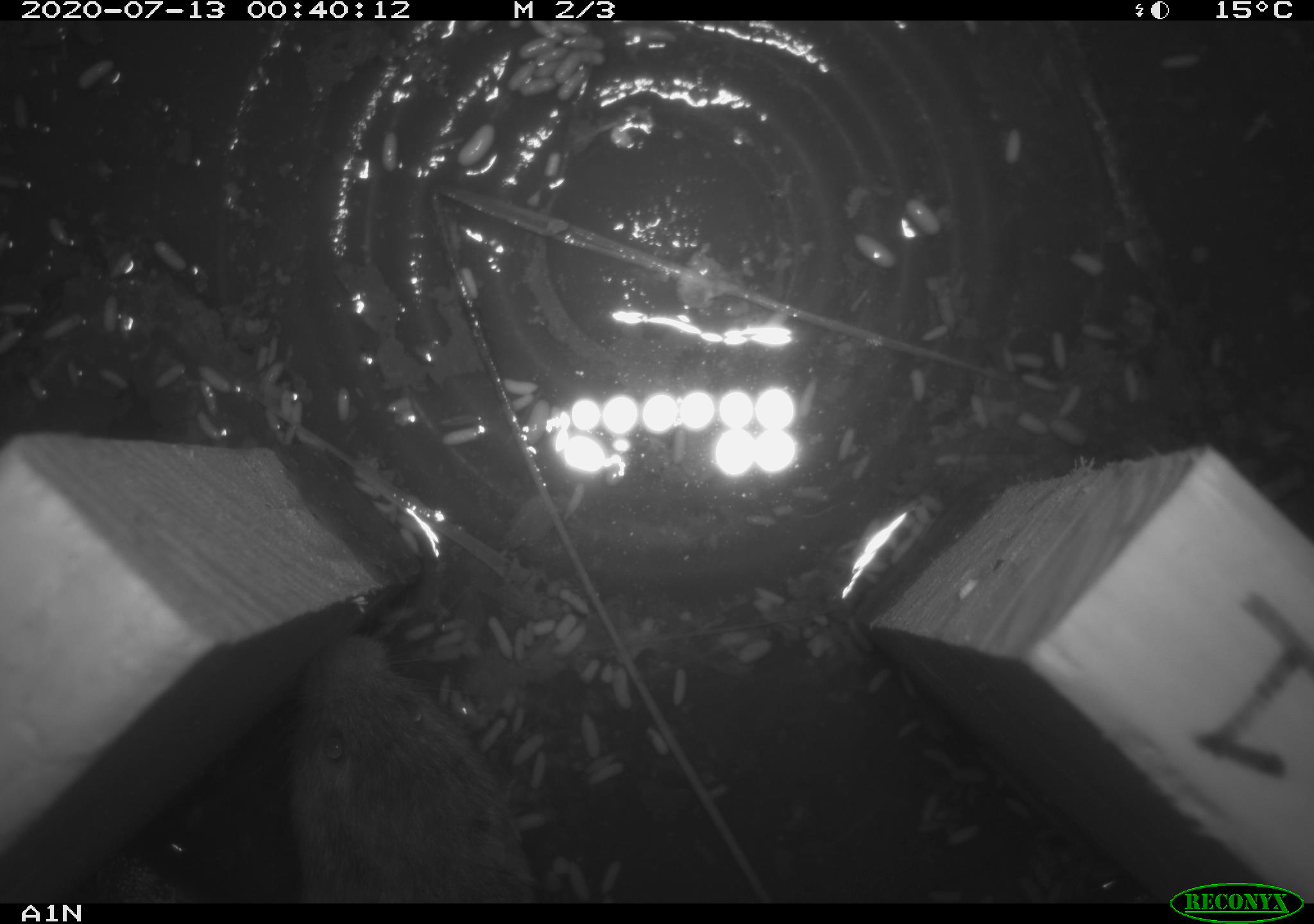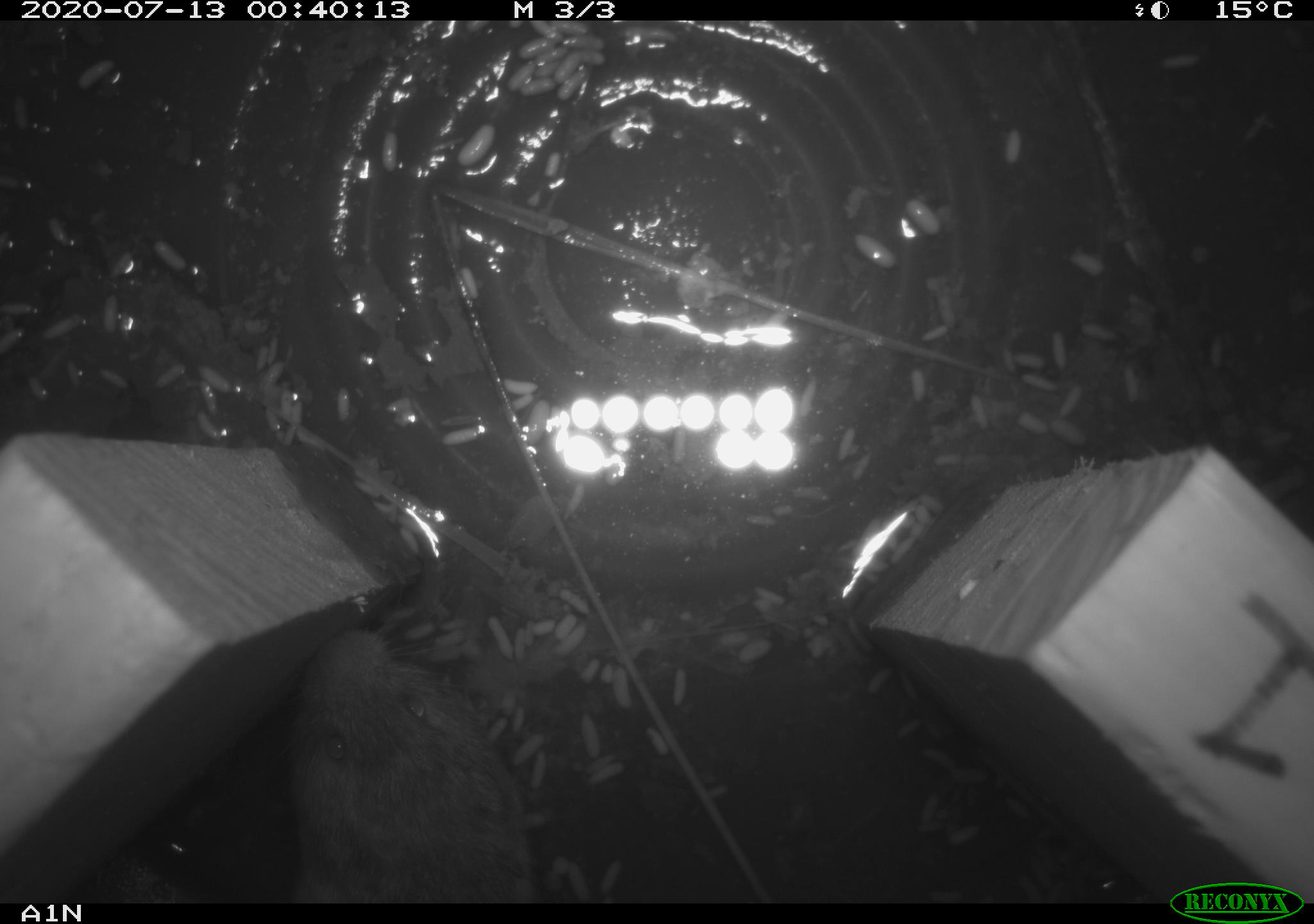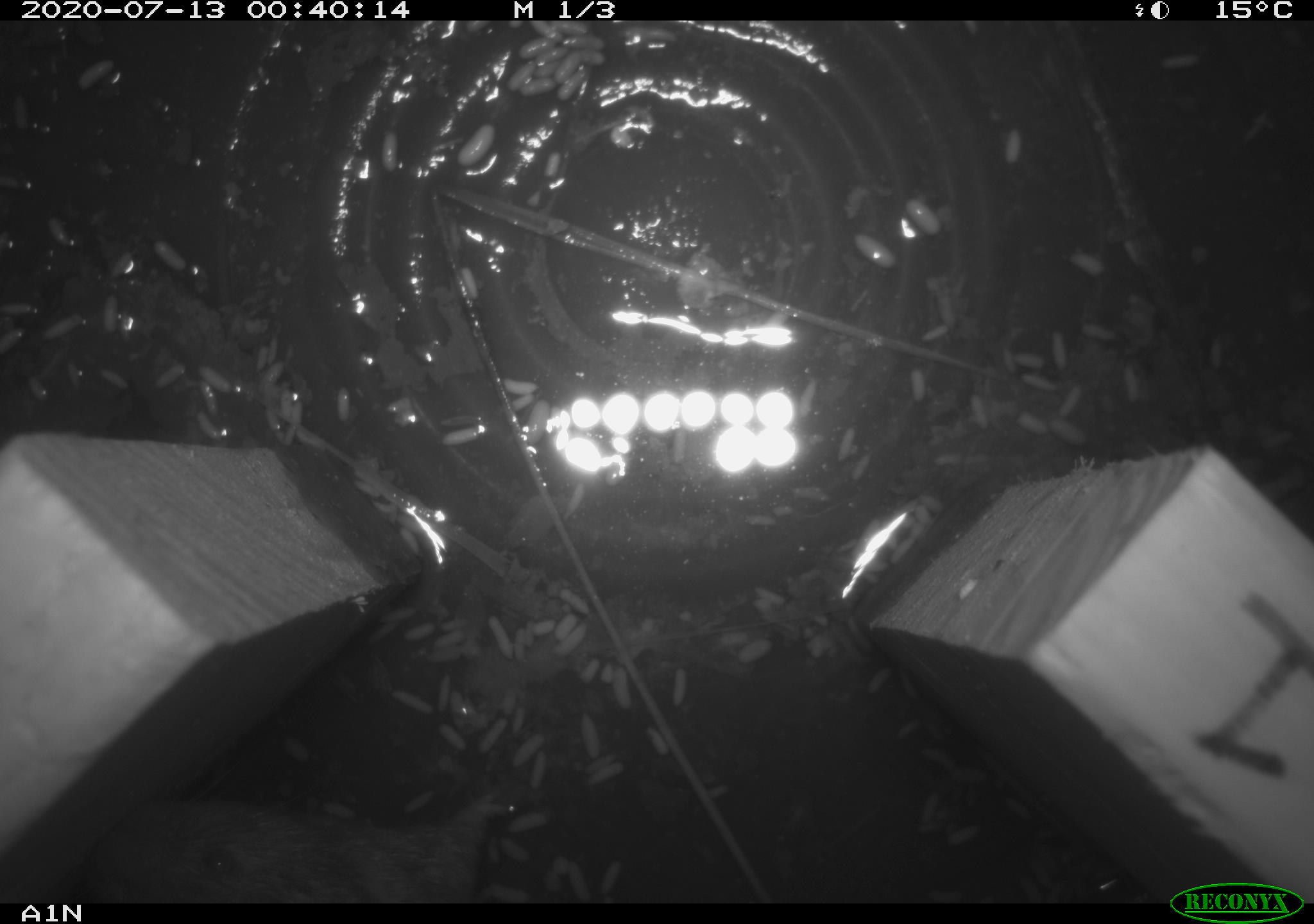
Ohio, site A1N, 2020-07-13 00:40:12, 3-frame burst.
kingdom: Animalia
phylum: Chordata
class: Mammalia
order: Rodentia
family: Cricetidae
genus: Microtus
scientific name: Microtus pennsylvanicus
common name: meadow vole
Meadow vole (Microtus pennsylvanicus).